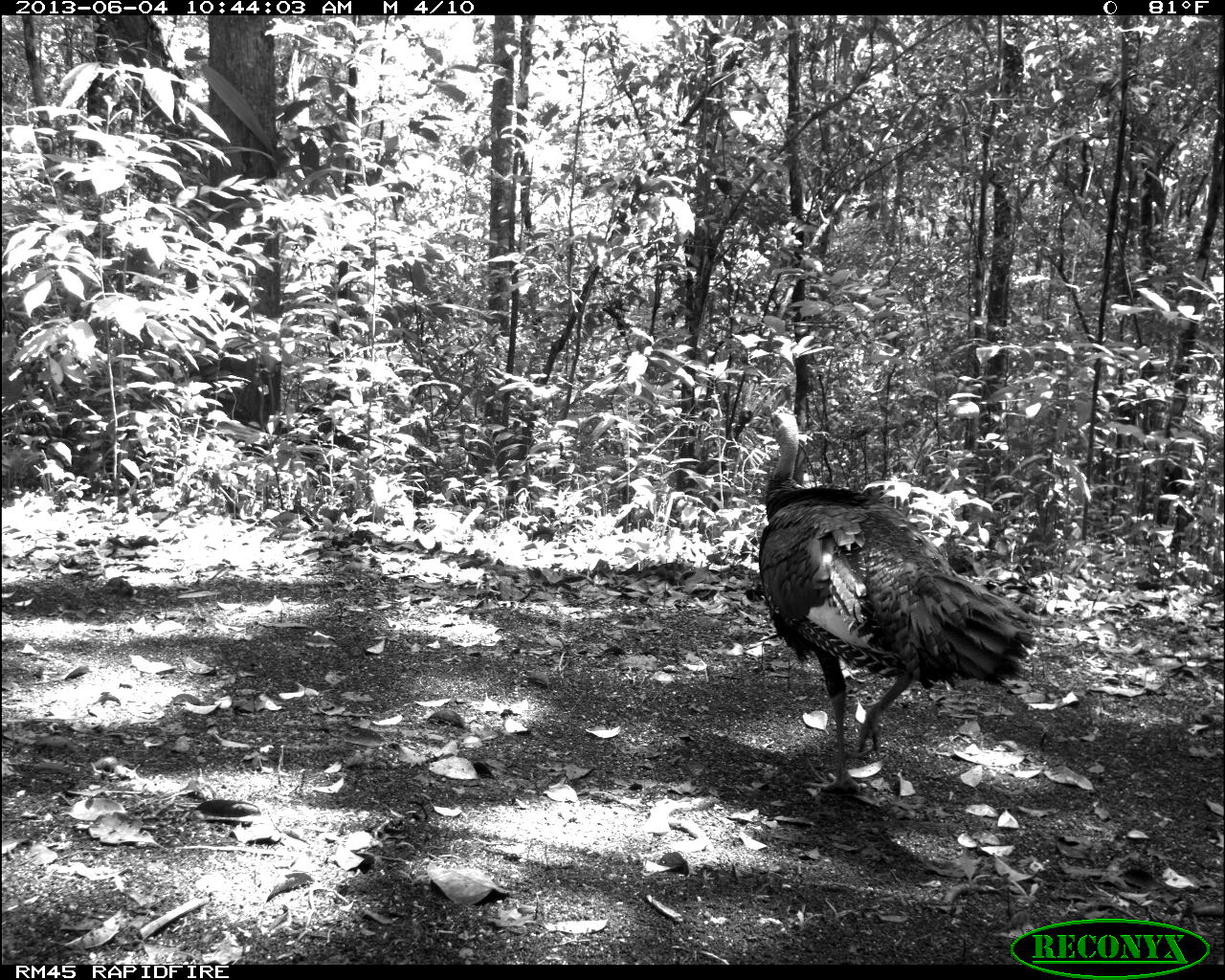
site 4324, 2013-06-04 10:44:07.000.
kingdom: Animalia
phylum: Chordata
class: Aves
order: Galliformes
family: Phasianidae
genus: Meleagris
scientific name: Meleagris ocellata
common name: ocellated turkey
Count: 1.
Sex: male.